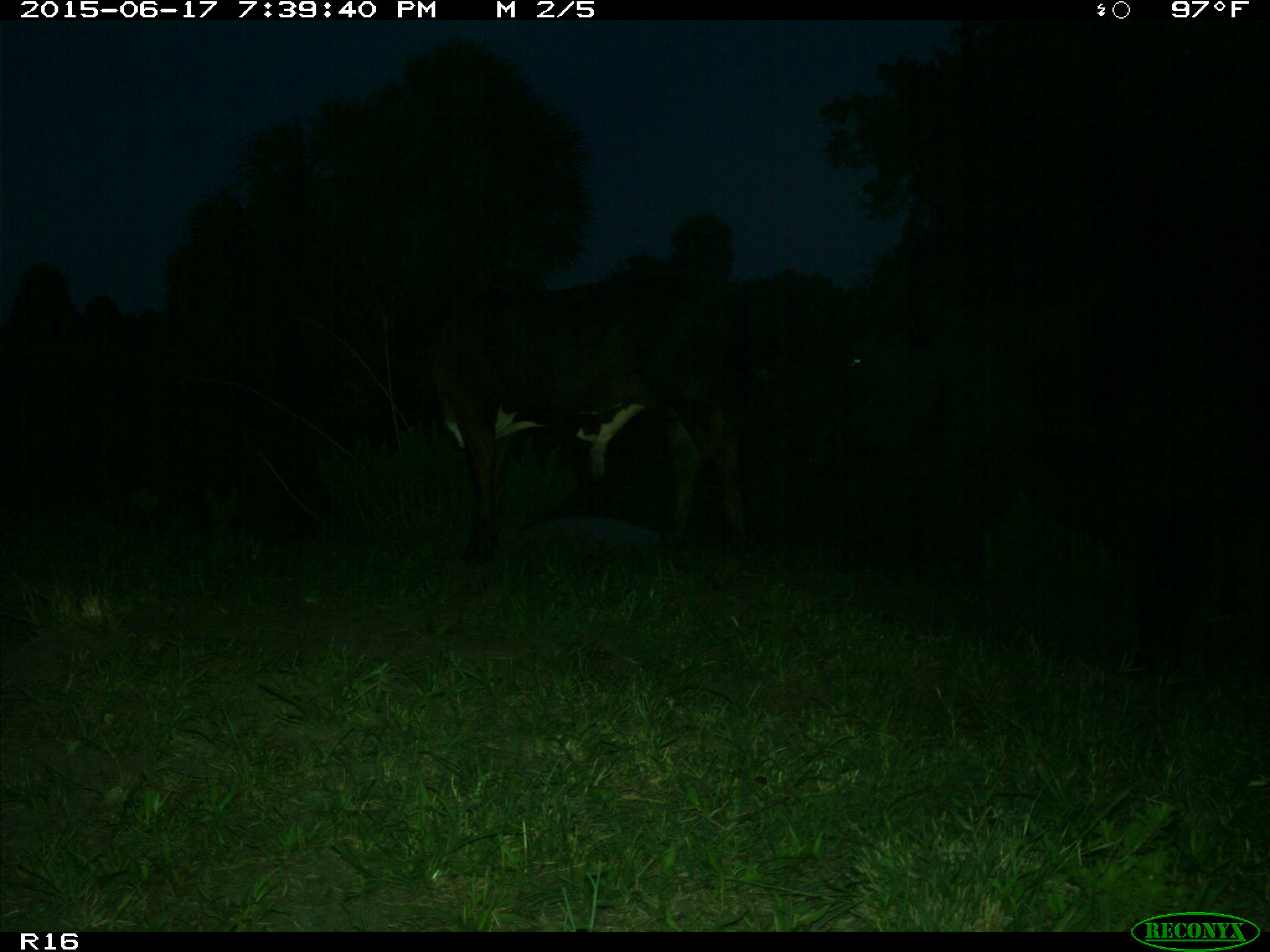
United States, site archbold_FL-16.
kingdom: Animalia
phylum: Chordata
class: Mammalia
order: Artiodactyla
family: Bovidae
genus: Bos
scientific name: Bos taurus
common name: domestic cow